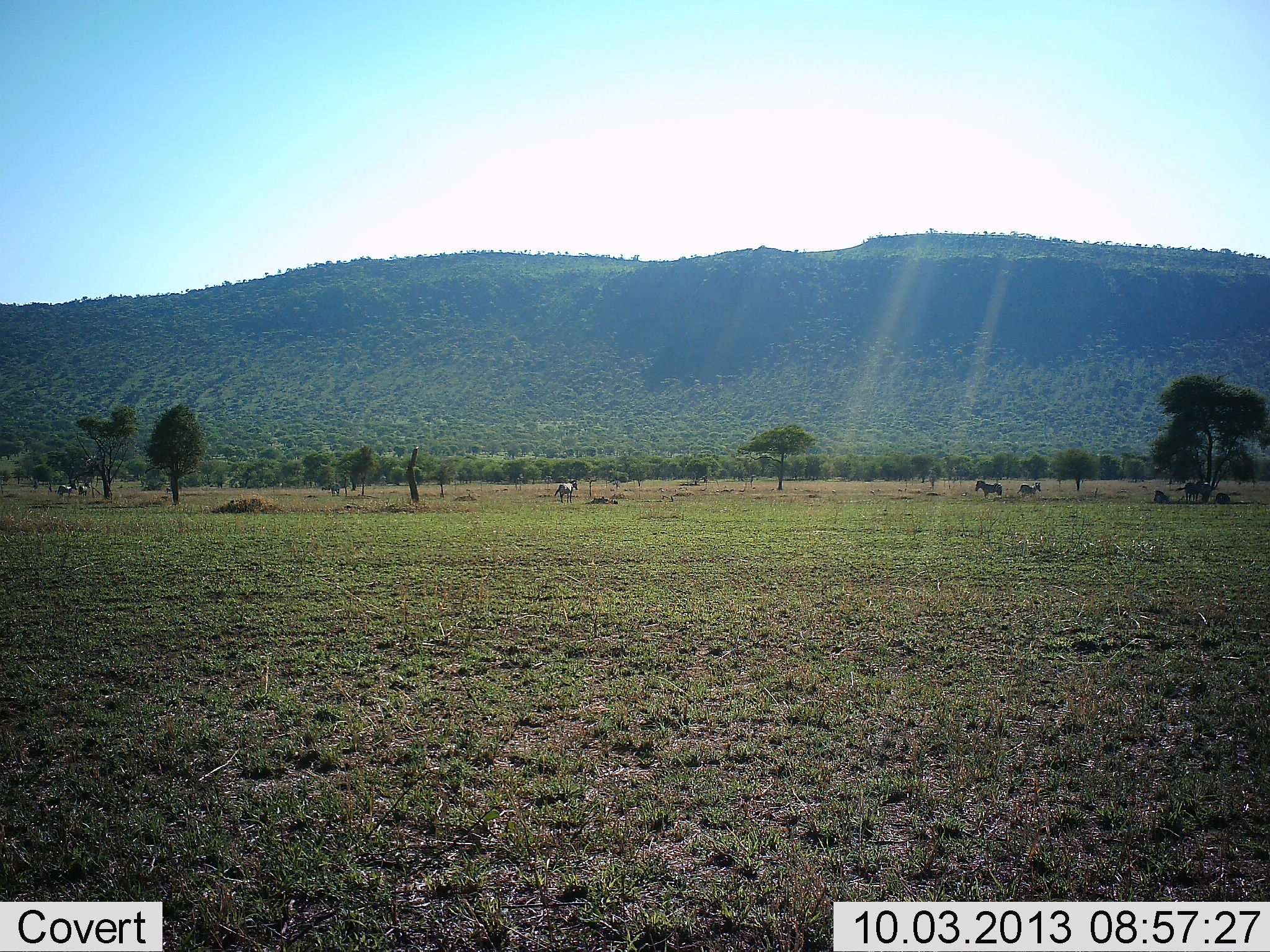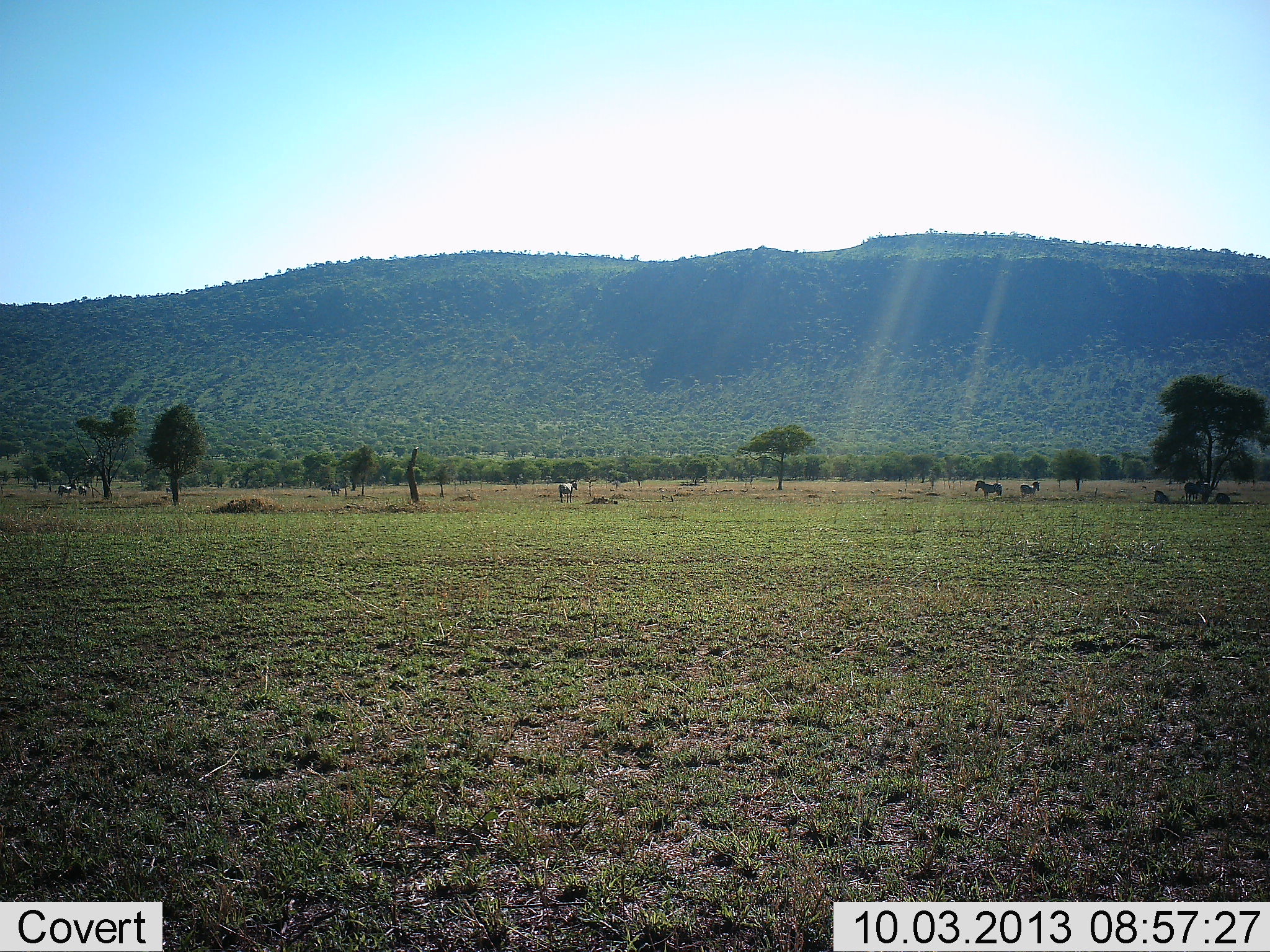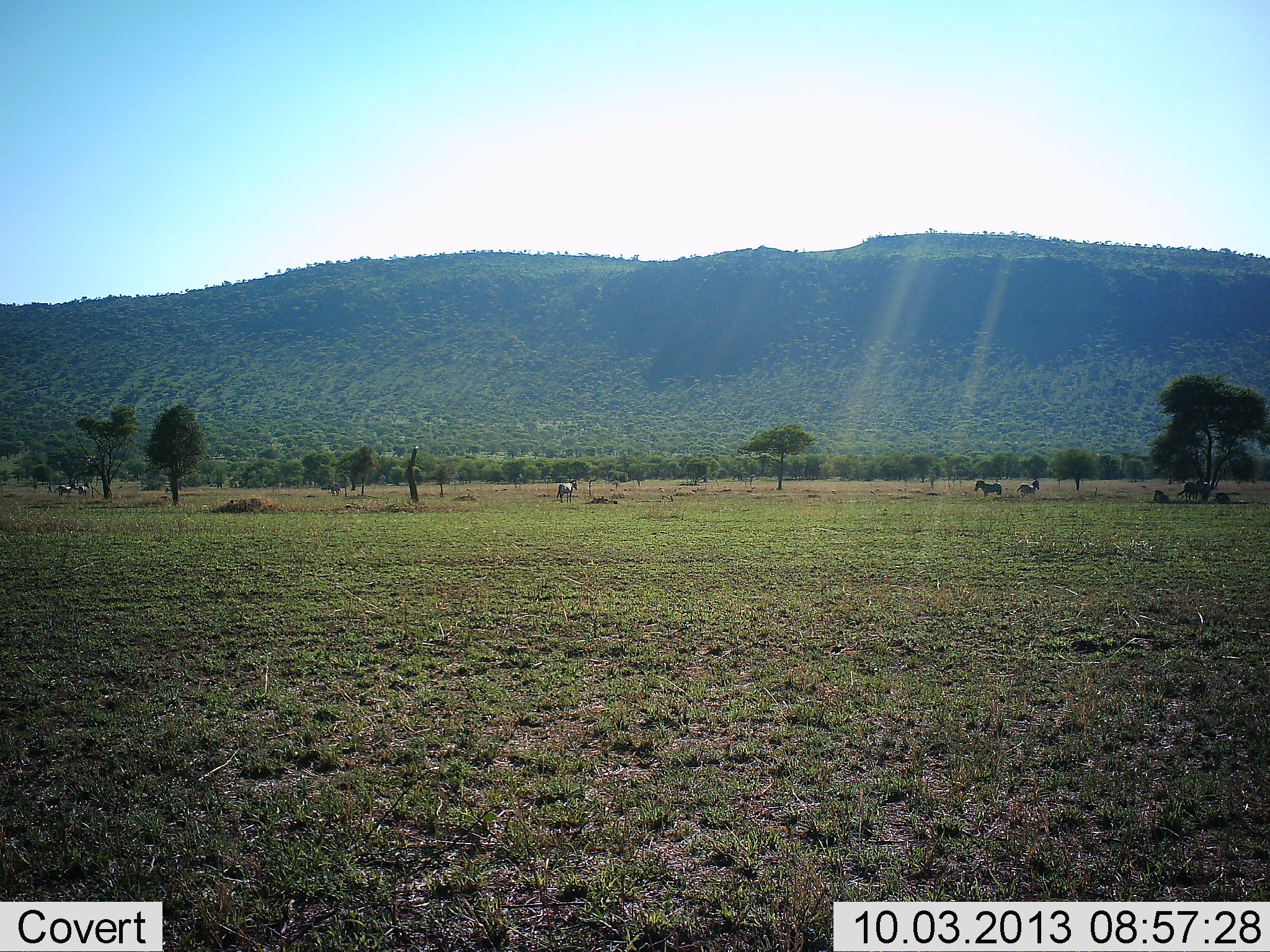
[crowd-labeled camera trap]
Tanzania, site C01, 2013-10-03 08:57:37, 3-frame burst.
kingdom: Animalia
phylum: Chordata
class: Mammalia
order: Perissodactyla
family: Equidae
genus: Equus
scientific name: Equus quagga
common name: plains zebra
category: zebra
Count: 7.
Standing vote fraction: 94%.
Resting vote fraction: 44%.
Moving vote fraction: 0%.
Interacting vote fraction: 0%.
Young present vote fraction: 0%.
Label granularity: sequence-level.